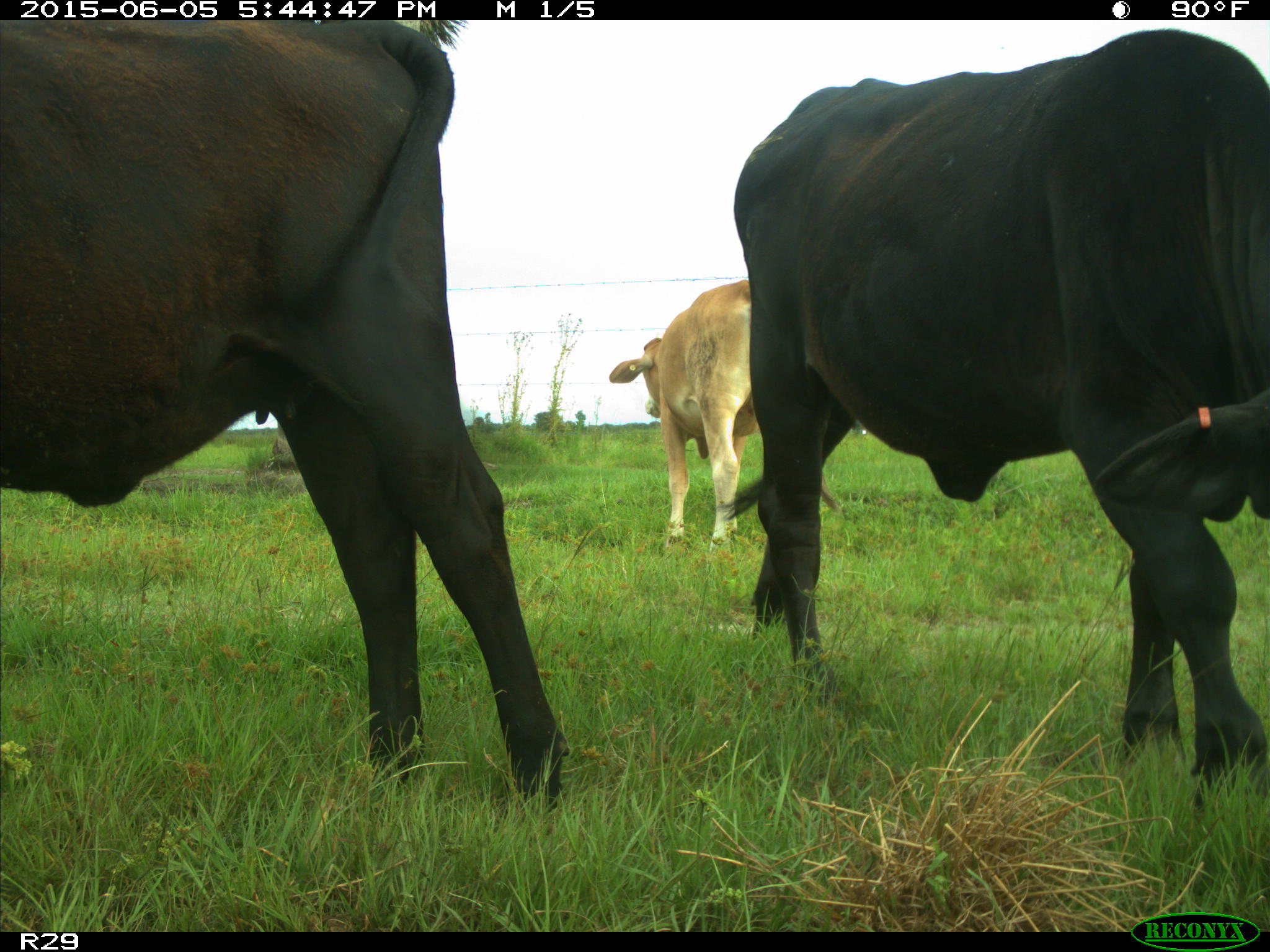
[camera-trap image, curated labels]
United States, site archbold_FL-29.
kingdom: Animalia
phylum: Chordata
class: Mammalia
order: Artiodactyla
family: Bovidae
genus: Bos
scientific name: Bos taurus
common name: domestic cow